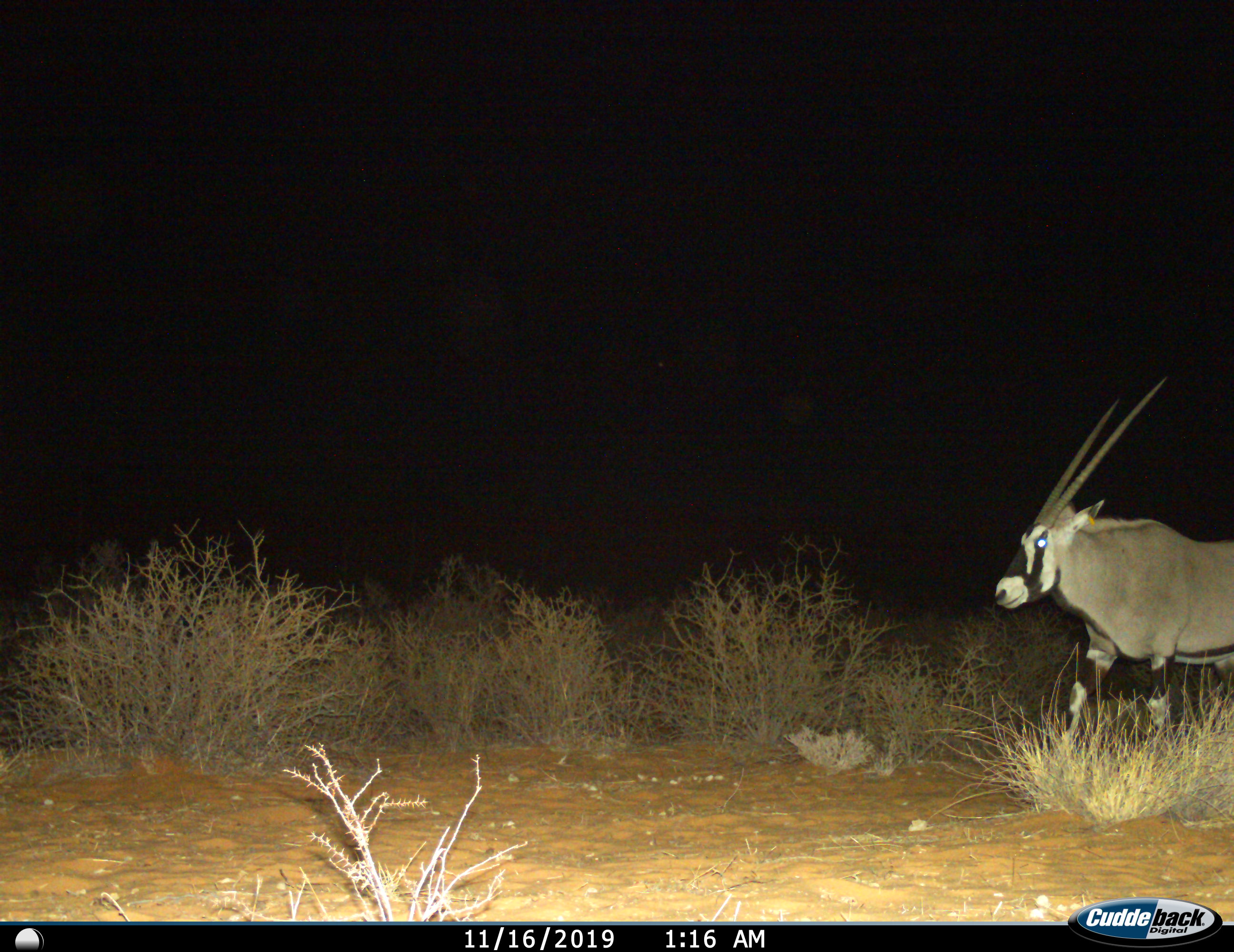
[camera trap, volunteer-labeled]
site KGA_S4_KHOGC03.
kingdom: Animalia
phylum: Chordata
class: Mammalia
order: Artiodactyla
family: Bovidae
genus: Oryx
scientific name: Oryx gazella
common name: gemsbok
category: oryx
Oryx (gemsbok) (Oryx gazella), count 1. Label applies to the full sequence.